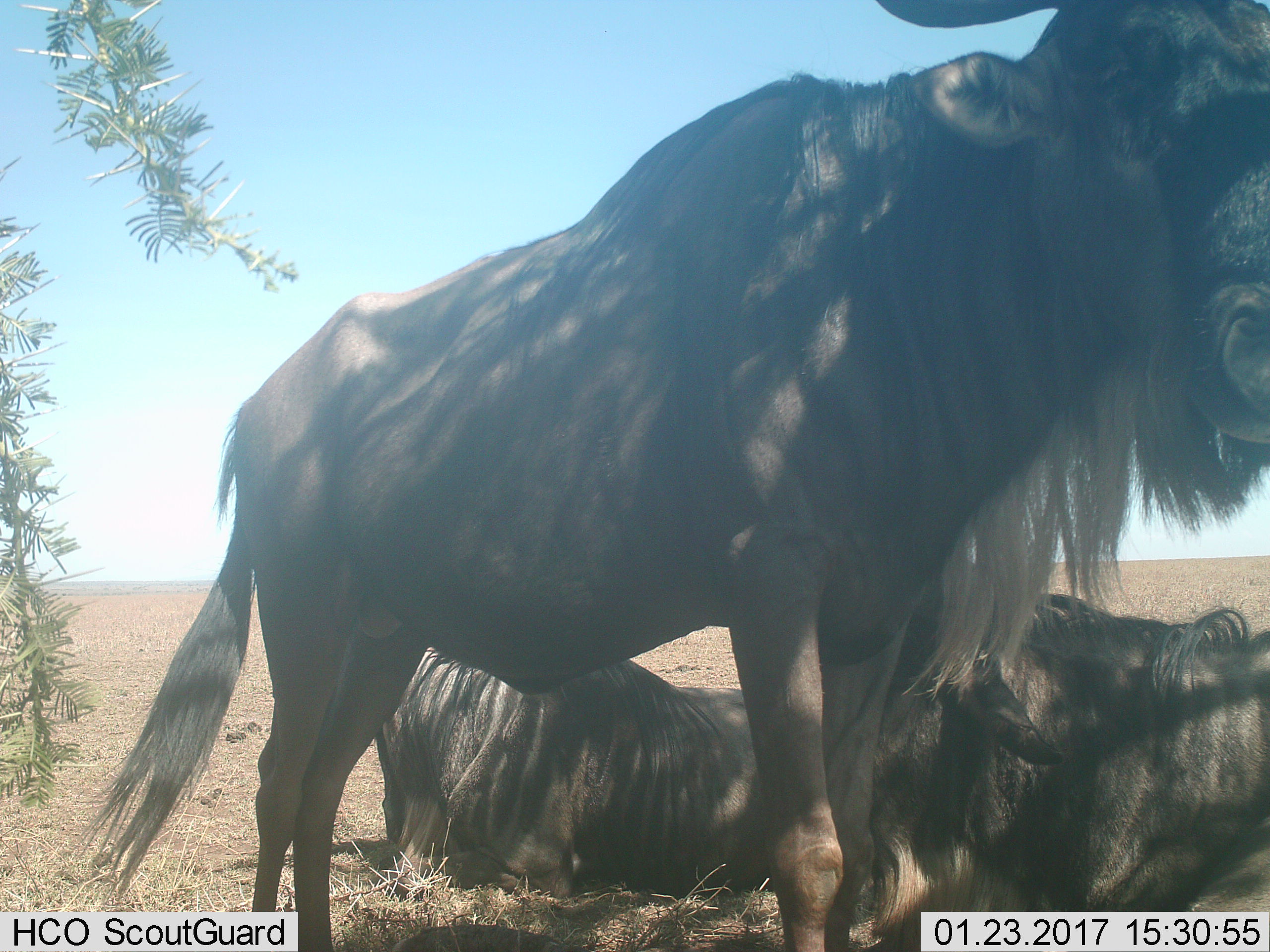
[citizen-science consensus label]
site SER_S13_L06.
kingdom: Animalia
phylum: Chordata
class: Mammalia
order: Artiodactyla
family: Bovidae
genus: Connochaetes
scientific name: Connochaetes taurinus taurinus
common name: blue wildebeest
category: wildebeestblue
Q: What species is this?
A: Wildebeestblue (blue wildebeest) (Connochaetes taurinus taurinus).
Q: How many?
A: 3.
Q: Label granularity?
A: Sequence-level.